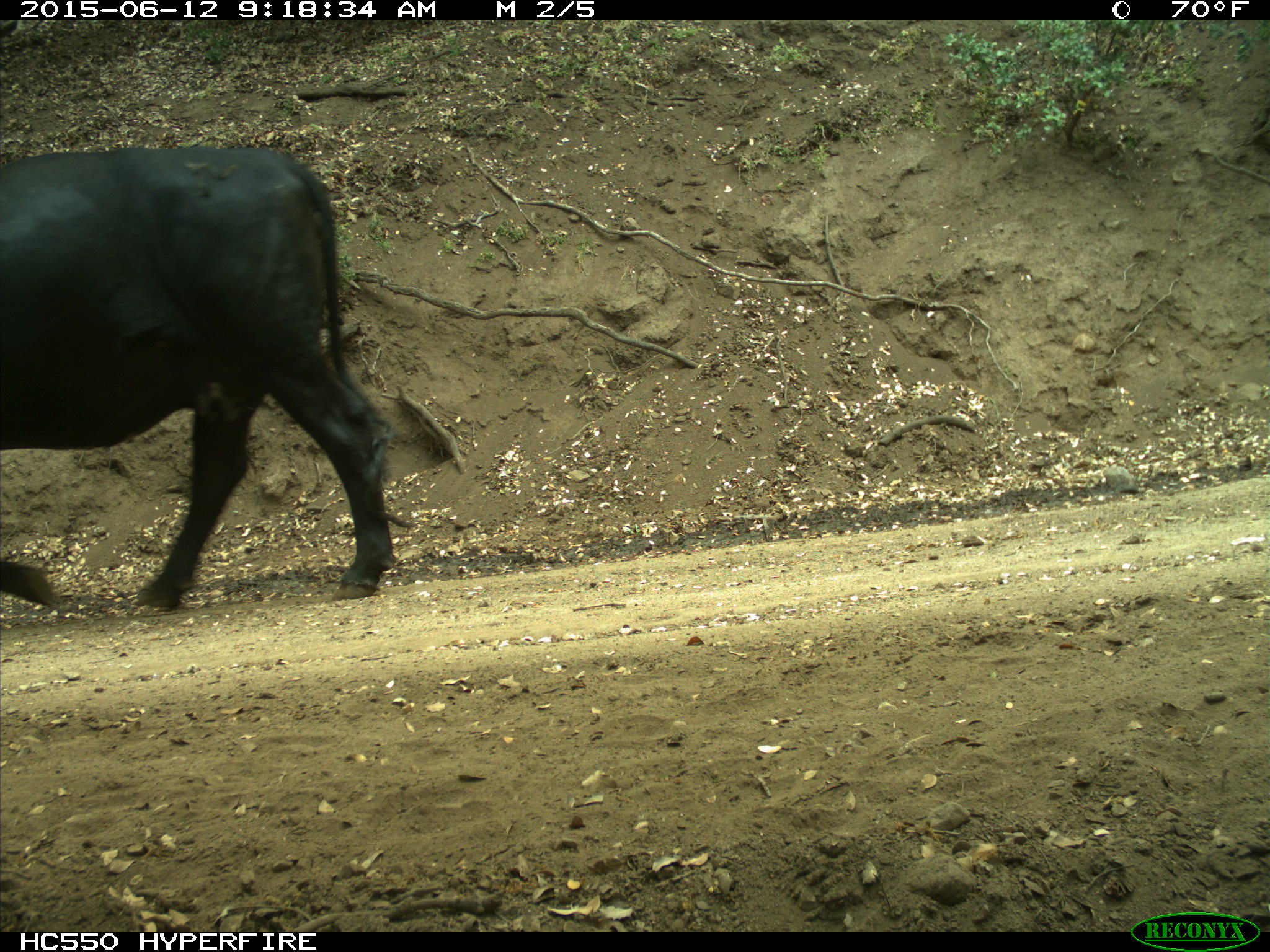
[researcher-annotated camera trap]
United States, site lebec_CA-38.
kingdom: Animalia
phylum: Chordata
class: Mammalia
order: Artiodactyla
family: Bovidae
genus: Bos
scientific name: Bos taurus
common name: domestic cow